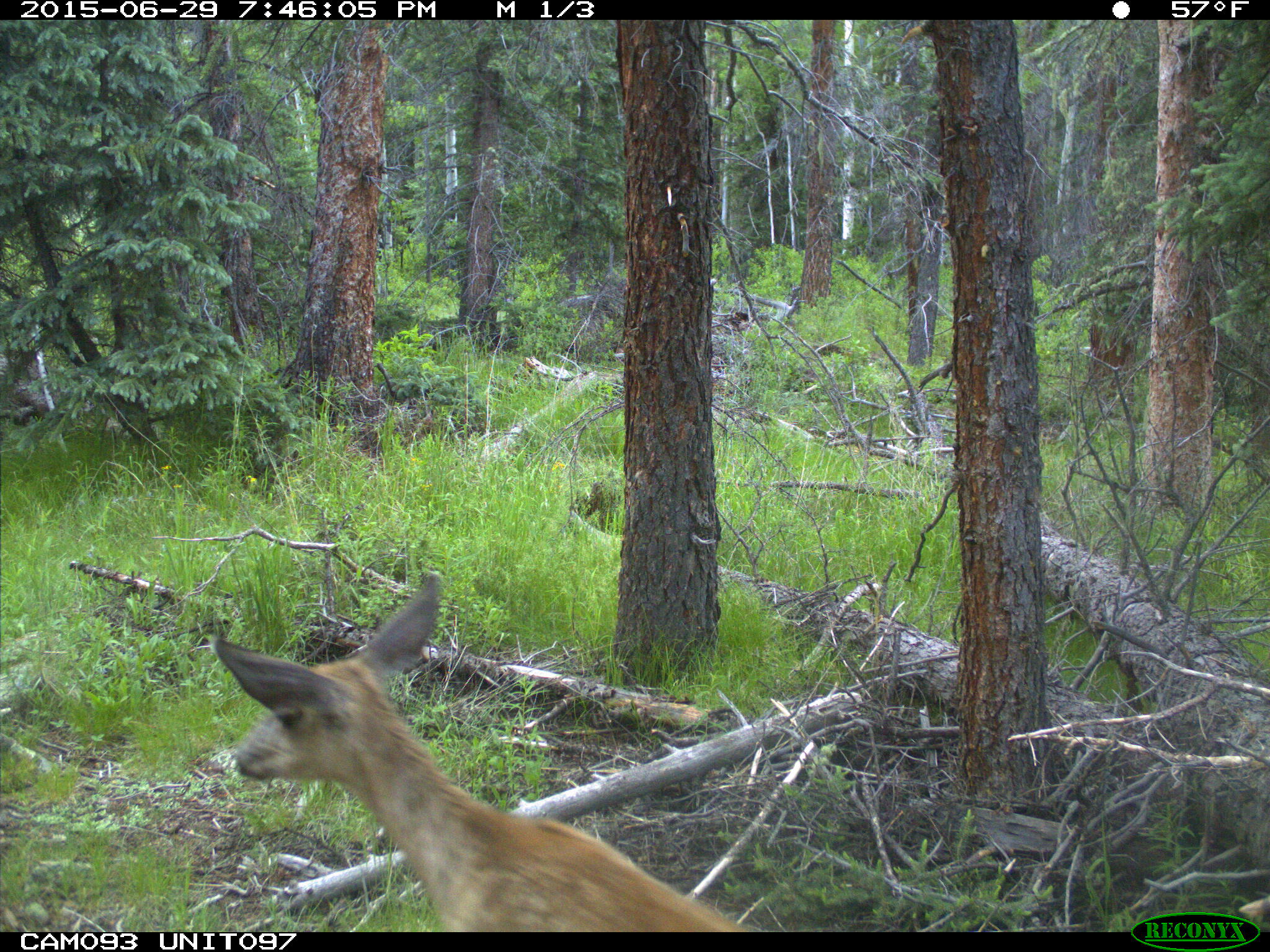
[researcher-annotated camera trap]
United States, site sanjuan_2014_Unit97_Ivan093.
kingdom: Animalia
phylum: Chordata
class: Mammalia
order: Artiodactyla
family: Cervidae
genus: Odocoileus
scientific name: Odocoileus hemionus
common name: mule deer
Odocoileus hemionus (mule deer).